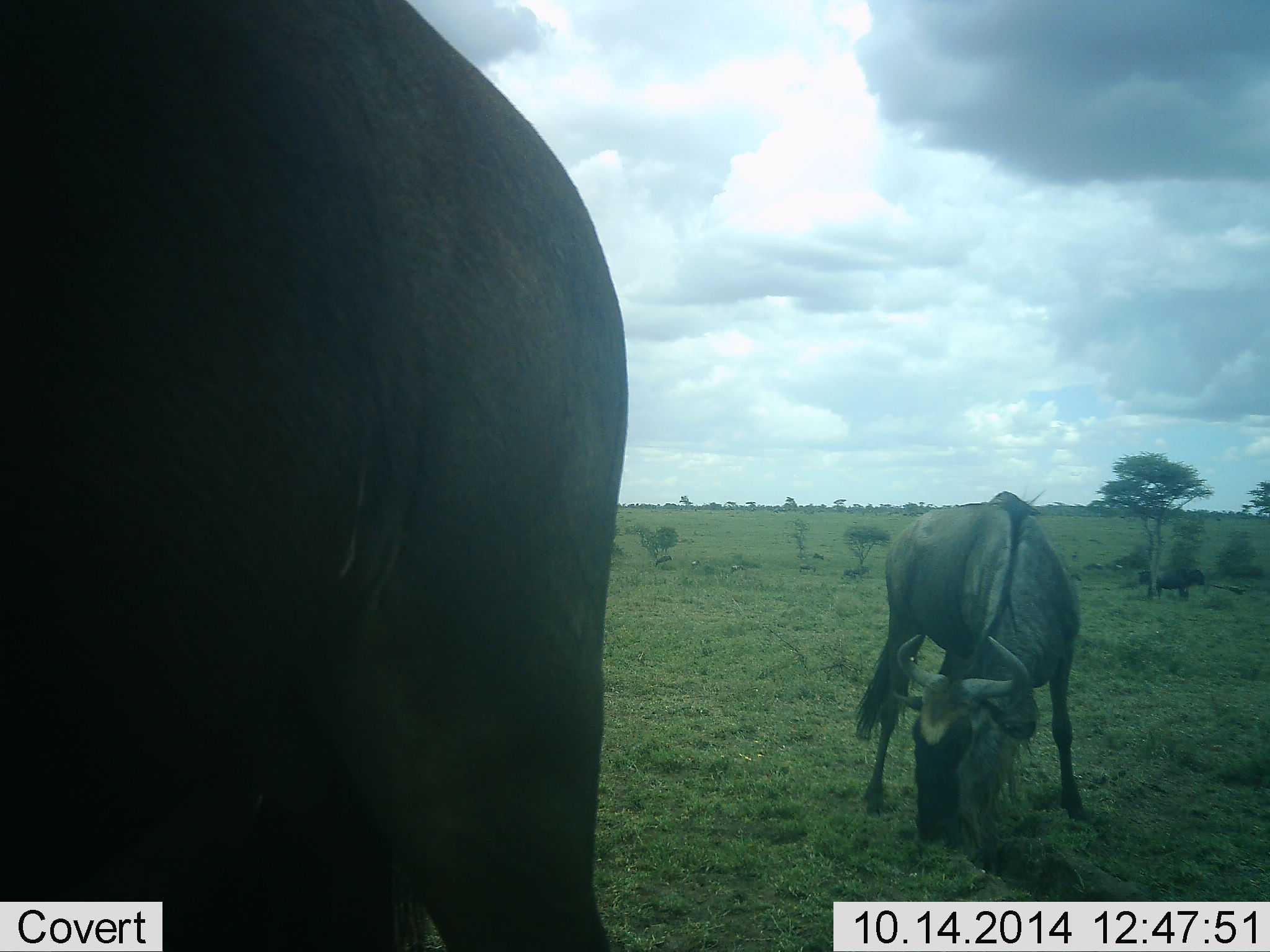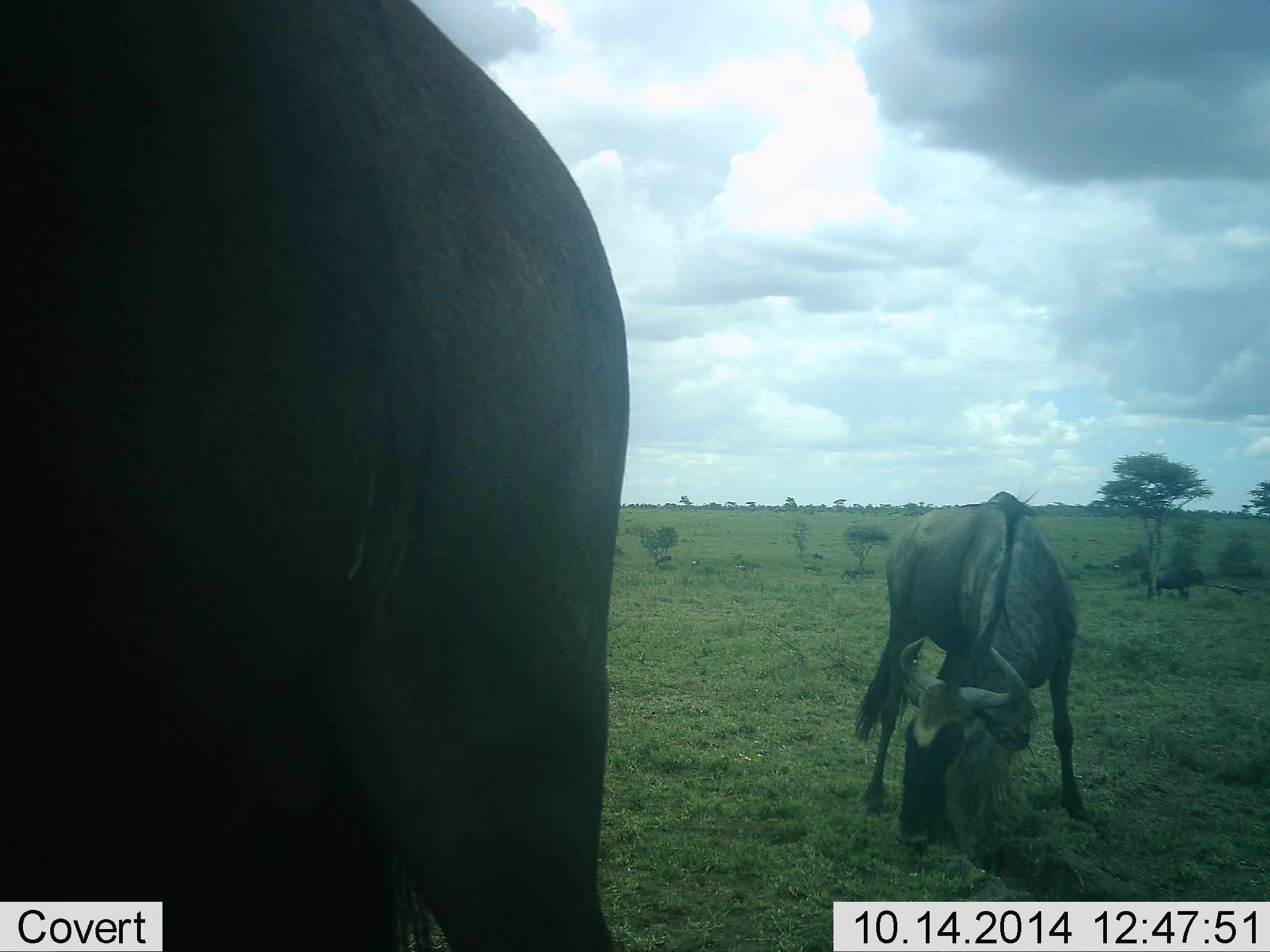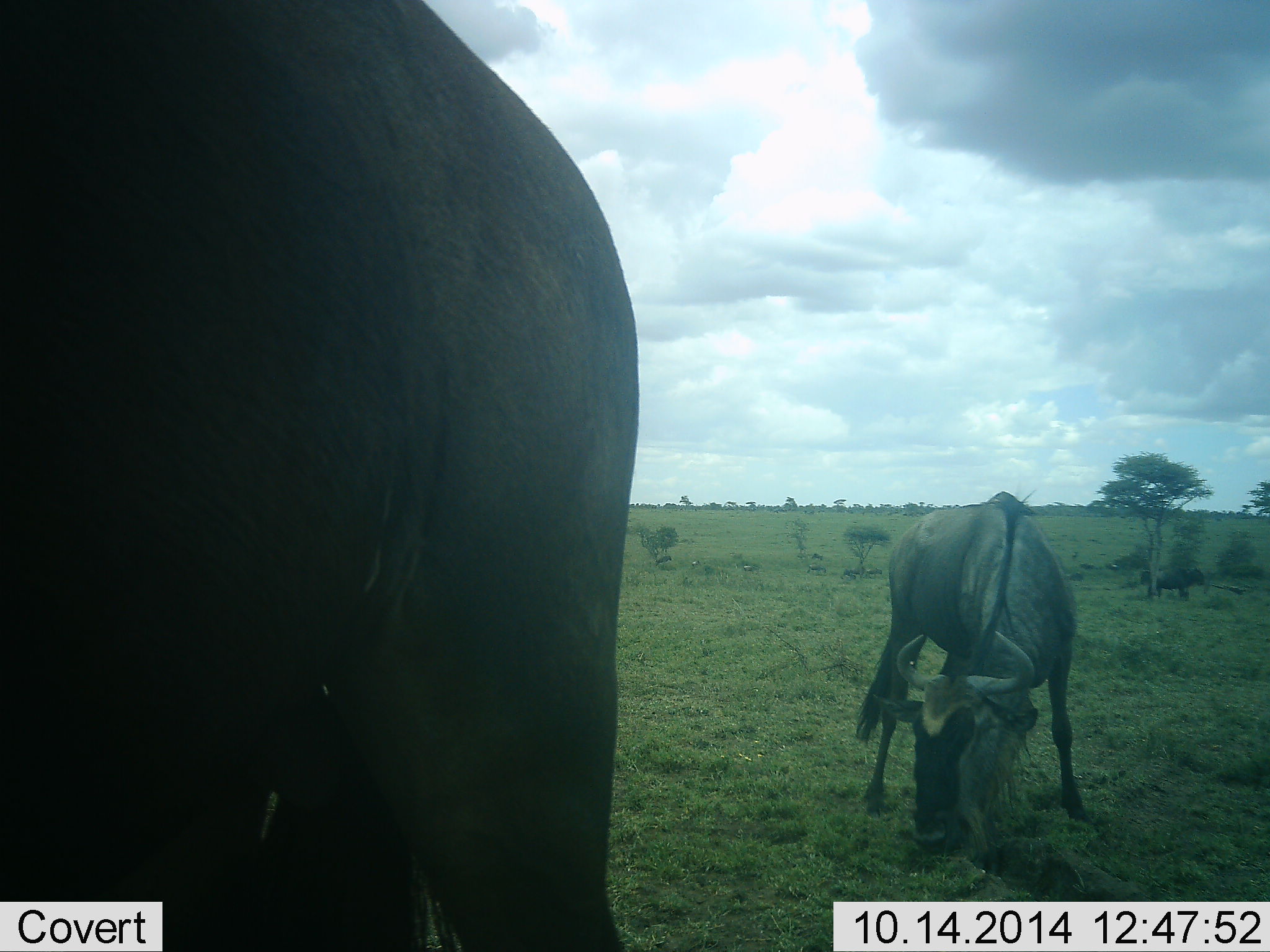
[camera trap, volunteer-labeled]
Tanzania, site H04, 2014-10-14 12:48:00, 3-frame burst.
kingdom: Animalia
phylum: Chordata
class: Mammalia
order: Artiodactyla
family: Bovidae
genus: Connochaetes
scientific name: Connochaetes taurinus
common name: blue wildebeest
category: wildebeest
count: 3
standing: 55%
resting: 0%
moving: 18%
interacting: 0%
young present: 0%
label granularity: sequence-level